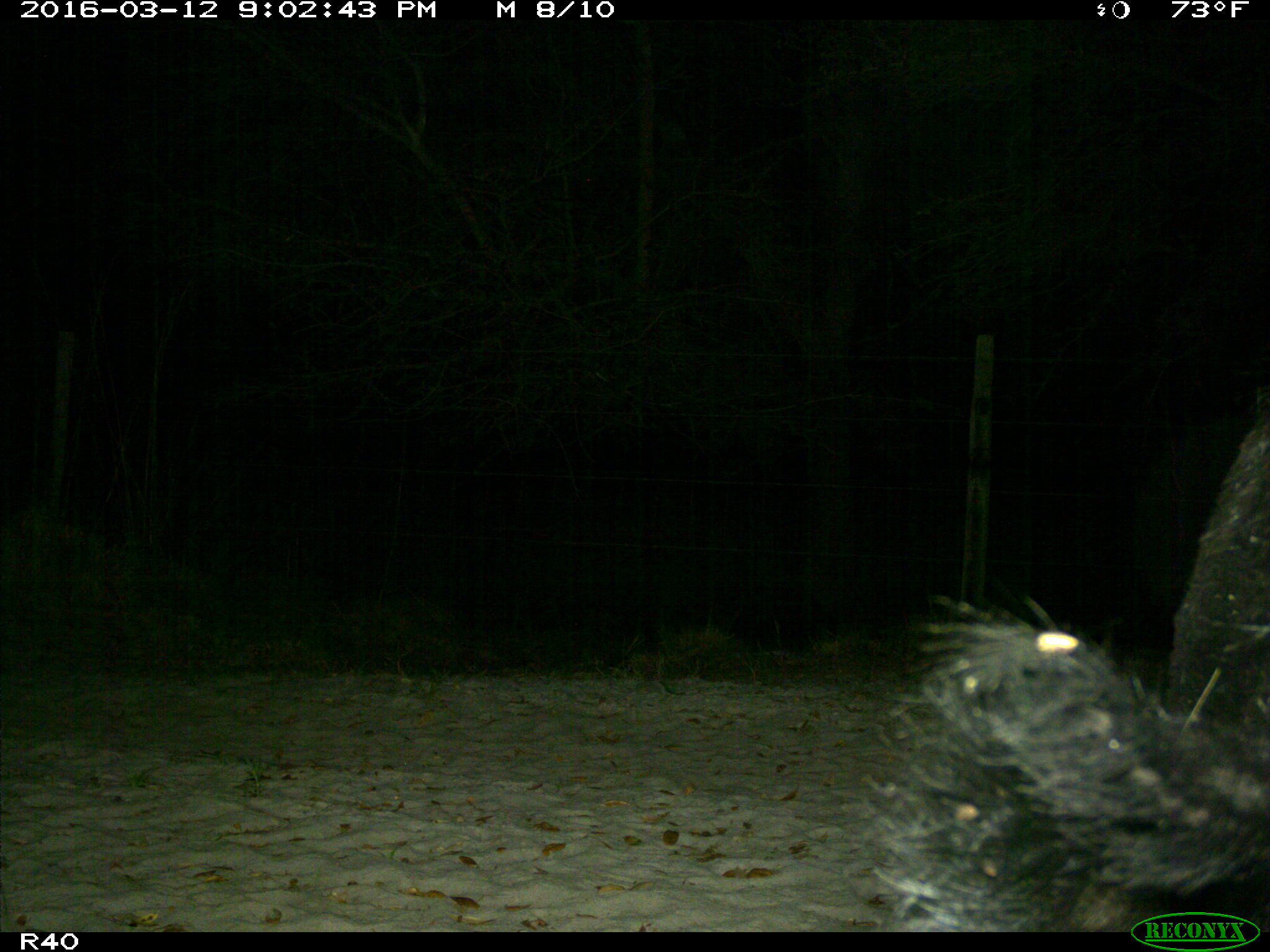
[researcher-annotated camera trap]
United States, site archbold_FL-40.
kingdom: Animalia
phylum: Chordata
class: Mammalia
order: Artiodactyla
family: Suidae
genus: Sus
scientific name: Sus scrofa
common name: wild boar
Sus scrofa (wild boar).